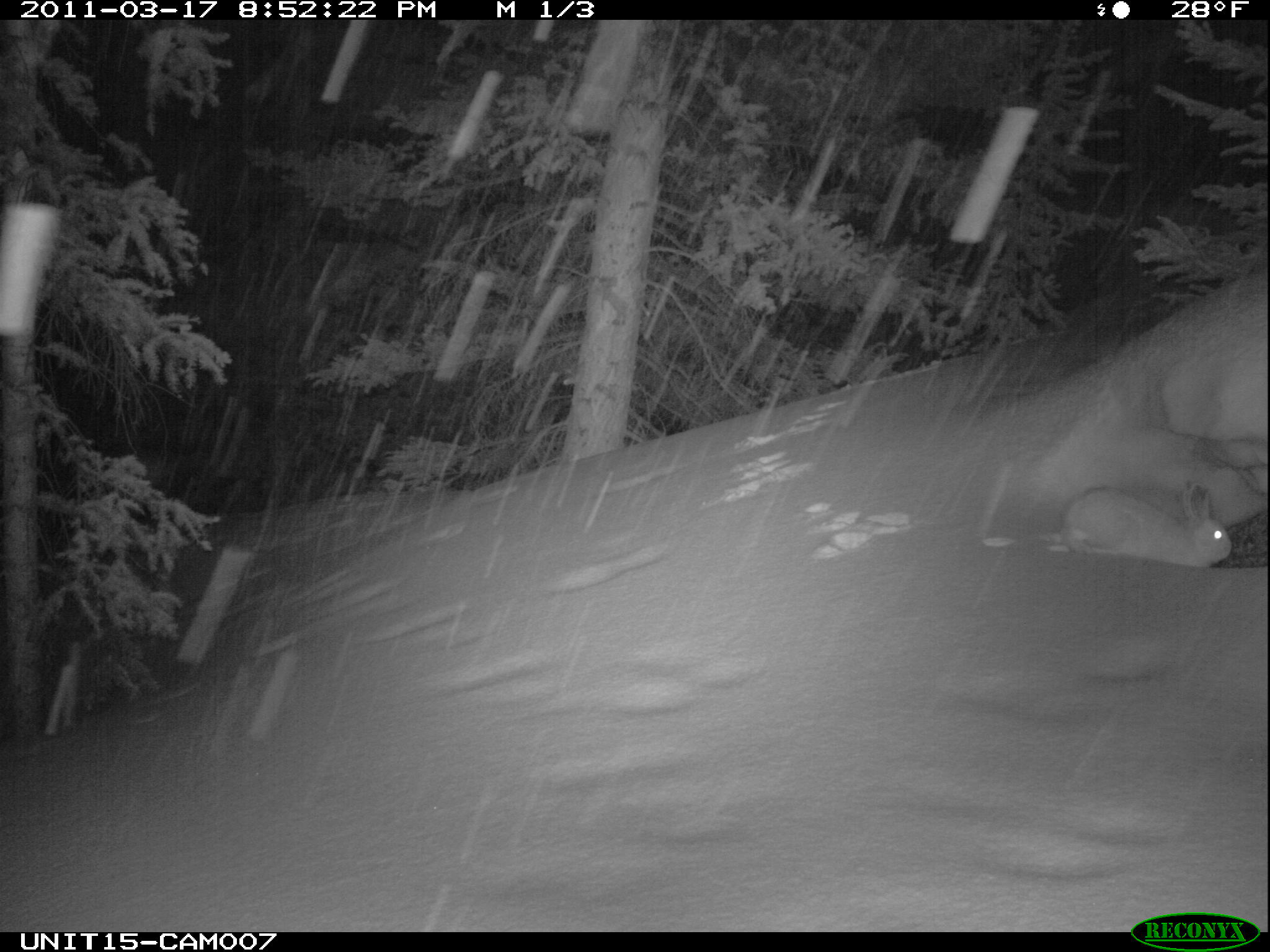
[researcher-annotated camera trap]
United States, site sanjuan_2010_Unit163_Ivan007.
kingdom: Animalia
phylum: Chordata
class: Mammalia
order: Lagomorpha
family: Leporidae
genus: Lepus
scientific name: Lepus americanus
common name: snowshoe hare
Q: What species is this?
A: Lepus americanus (snowshoe hare).